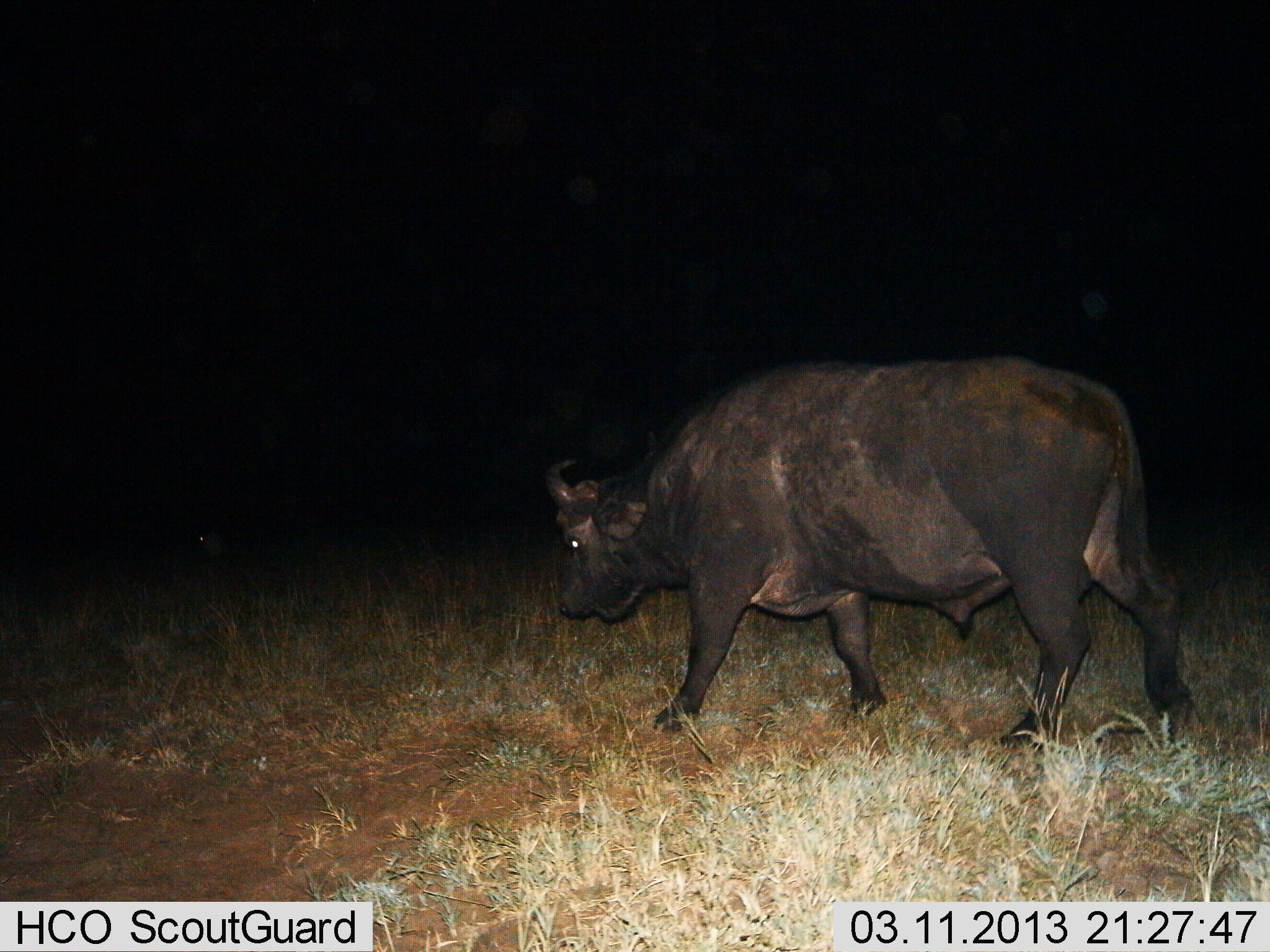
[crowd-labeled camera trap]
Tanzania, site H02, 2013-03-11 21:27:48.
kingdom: Animalia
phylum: Chordata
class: Mammalia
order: Artiodactyla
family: Bovidae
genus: Syncerus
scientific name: Syncerus caffer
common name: cape buffalo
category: buffalo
Buffalo (cape buffalo) (Syncerus caffer), count 1. Behavior (volunteer vote fractions): standing 11%, resting 0%, moving 89%, interacting 0%. Young present (vote fraction): 0%. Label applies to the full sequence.